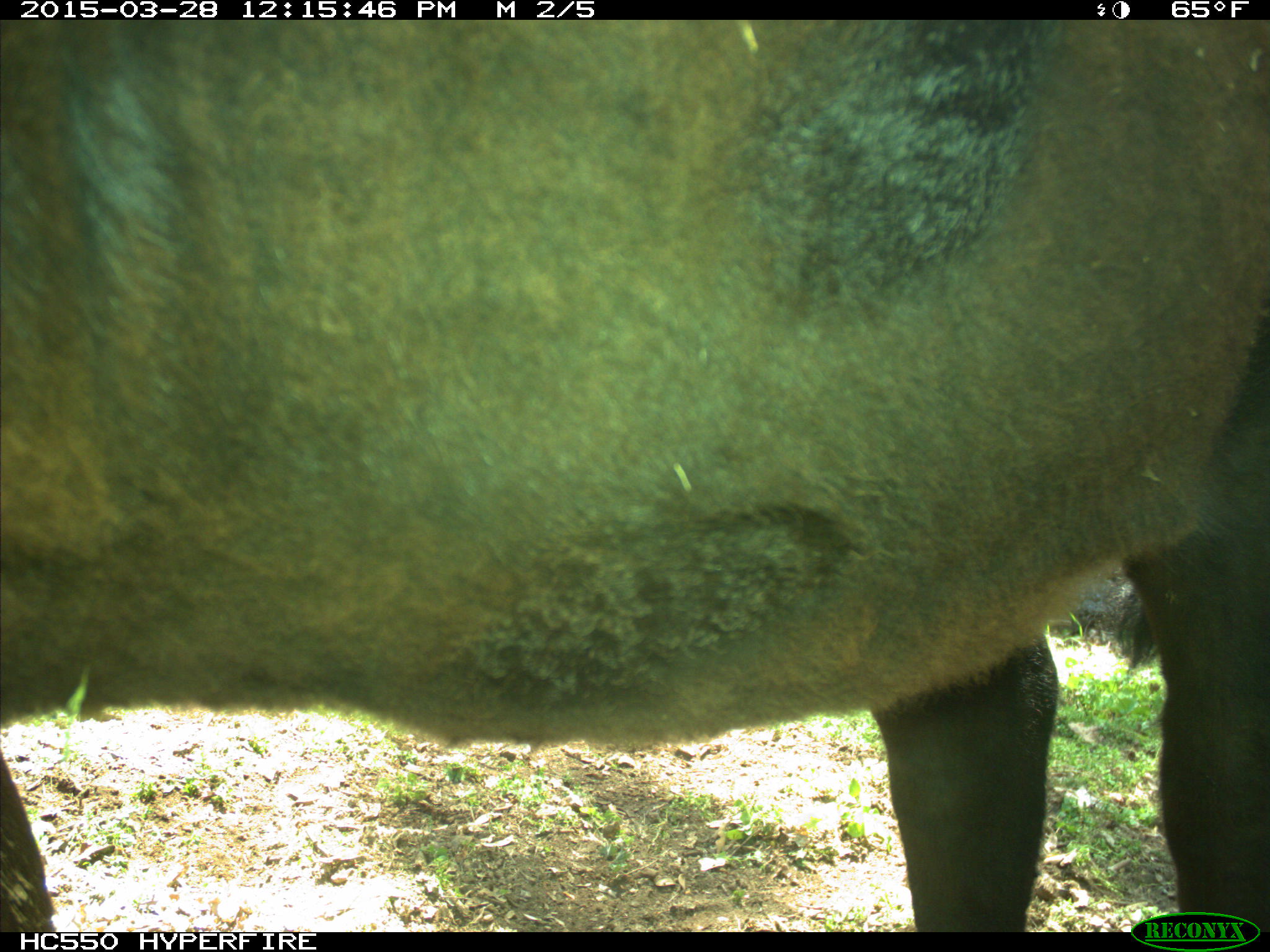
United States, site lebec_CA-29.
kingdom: Animalia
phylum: Chordata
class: Mammalia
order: Artiodactyla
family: Bovidae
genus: Bos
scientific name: Bos taurus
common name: domestic cow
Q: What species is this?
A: Bos taurus (domestic cow).